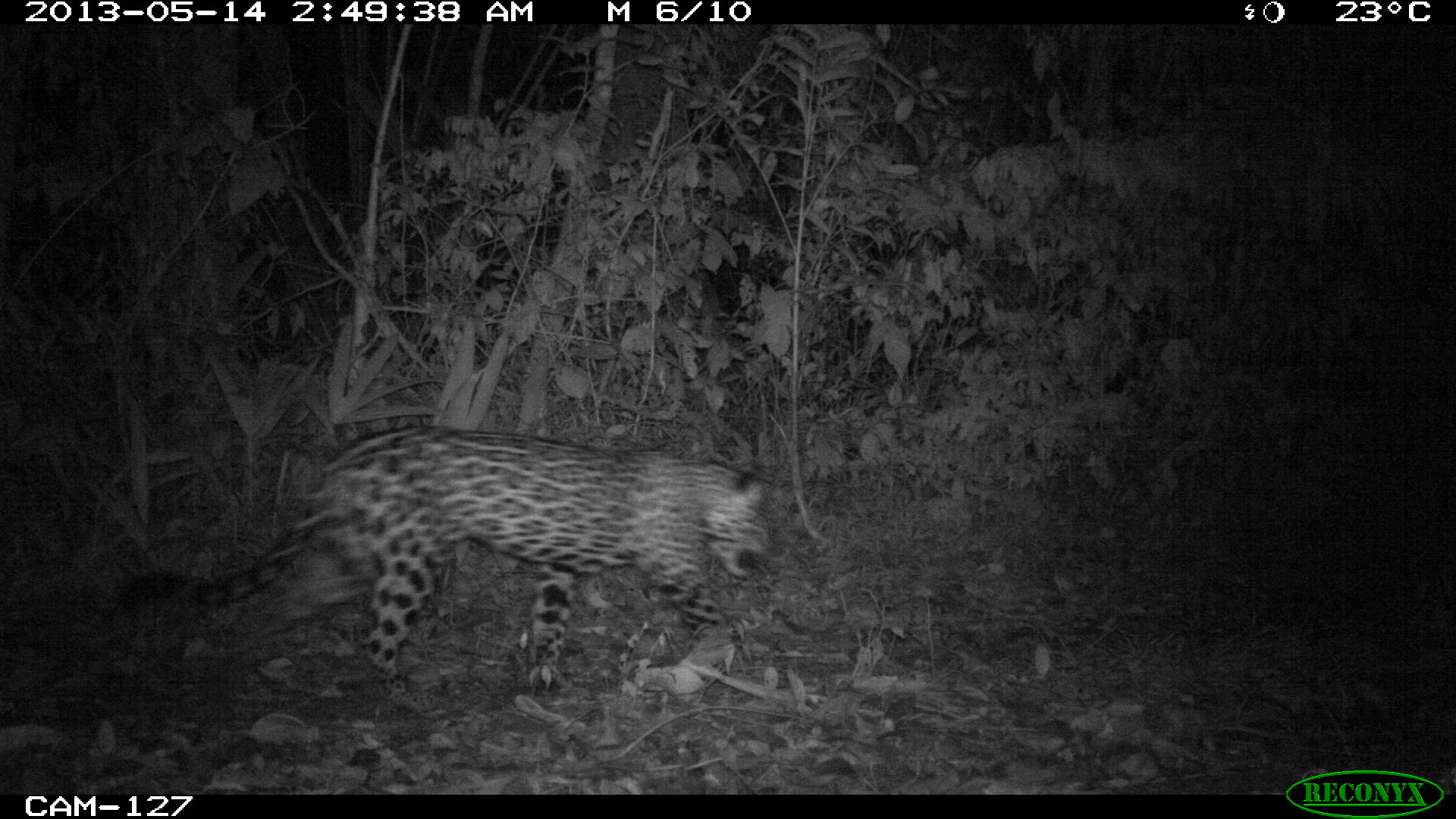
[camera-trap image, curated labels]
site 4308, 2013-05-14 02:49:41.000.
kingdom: Animalia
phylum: Chordata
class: Mammalia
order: Carnivora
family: Felidae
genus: Panthera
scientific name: Panthera onca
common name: jaguar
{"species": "Panthera onca (jaguar)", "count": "1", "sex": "male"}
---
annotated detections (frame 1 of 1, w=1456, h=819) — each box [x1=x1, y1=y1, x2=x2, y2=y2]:
panthera onca: [x1=114, y1=424, x2=773, y2=699]